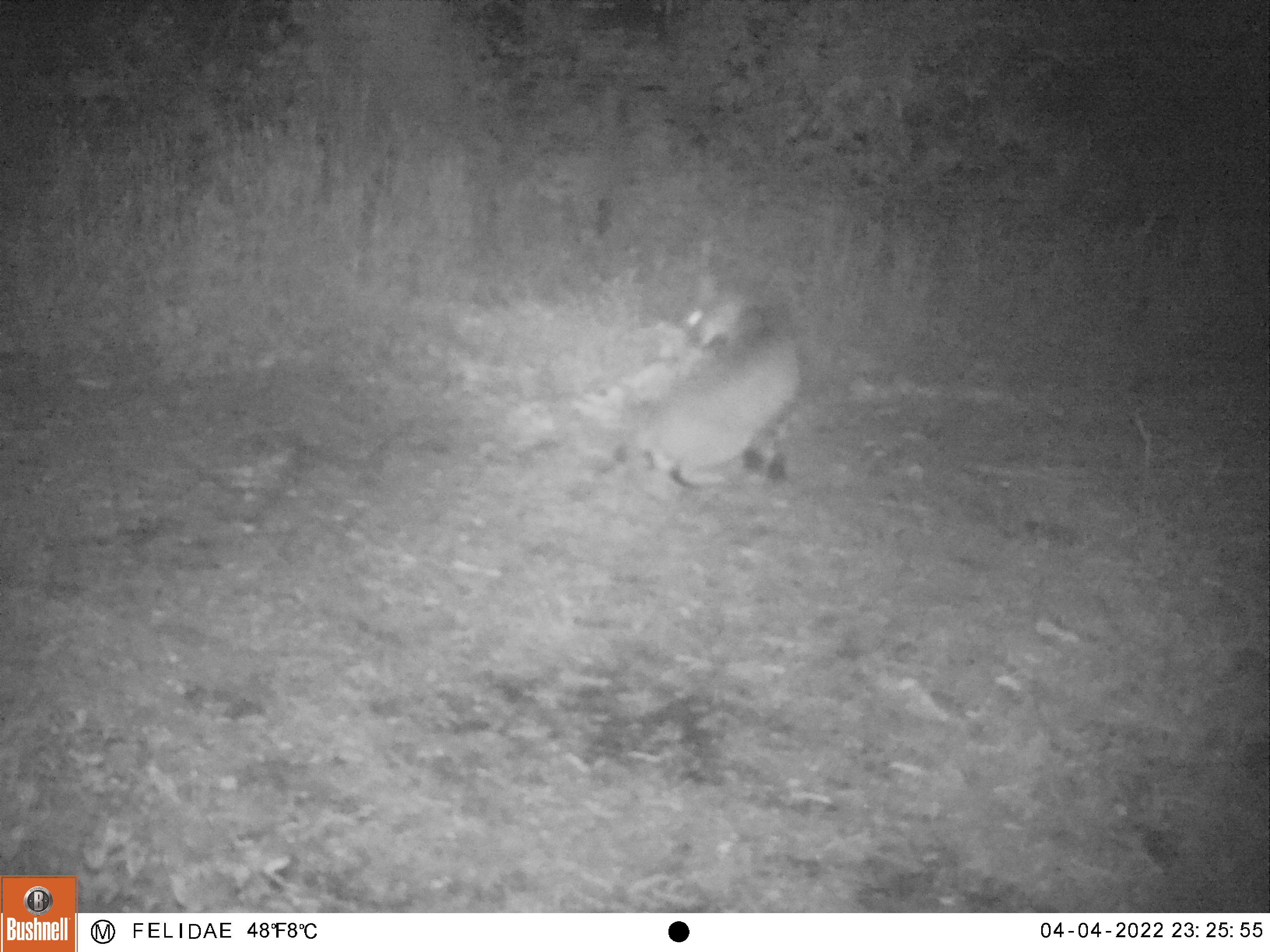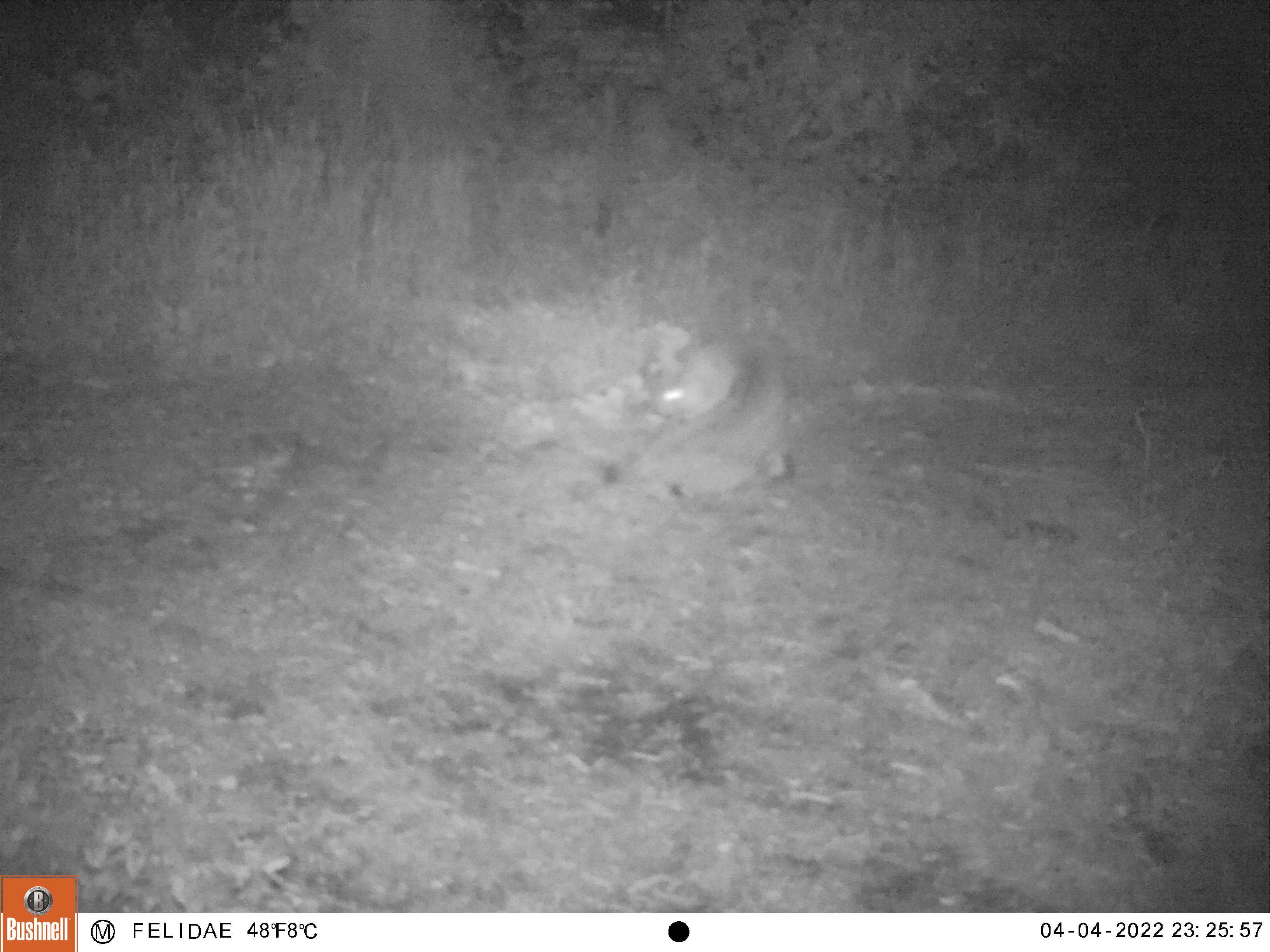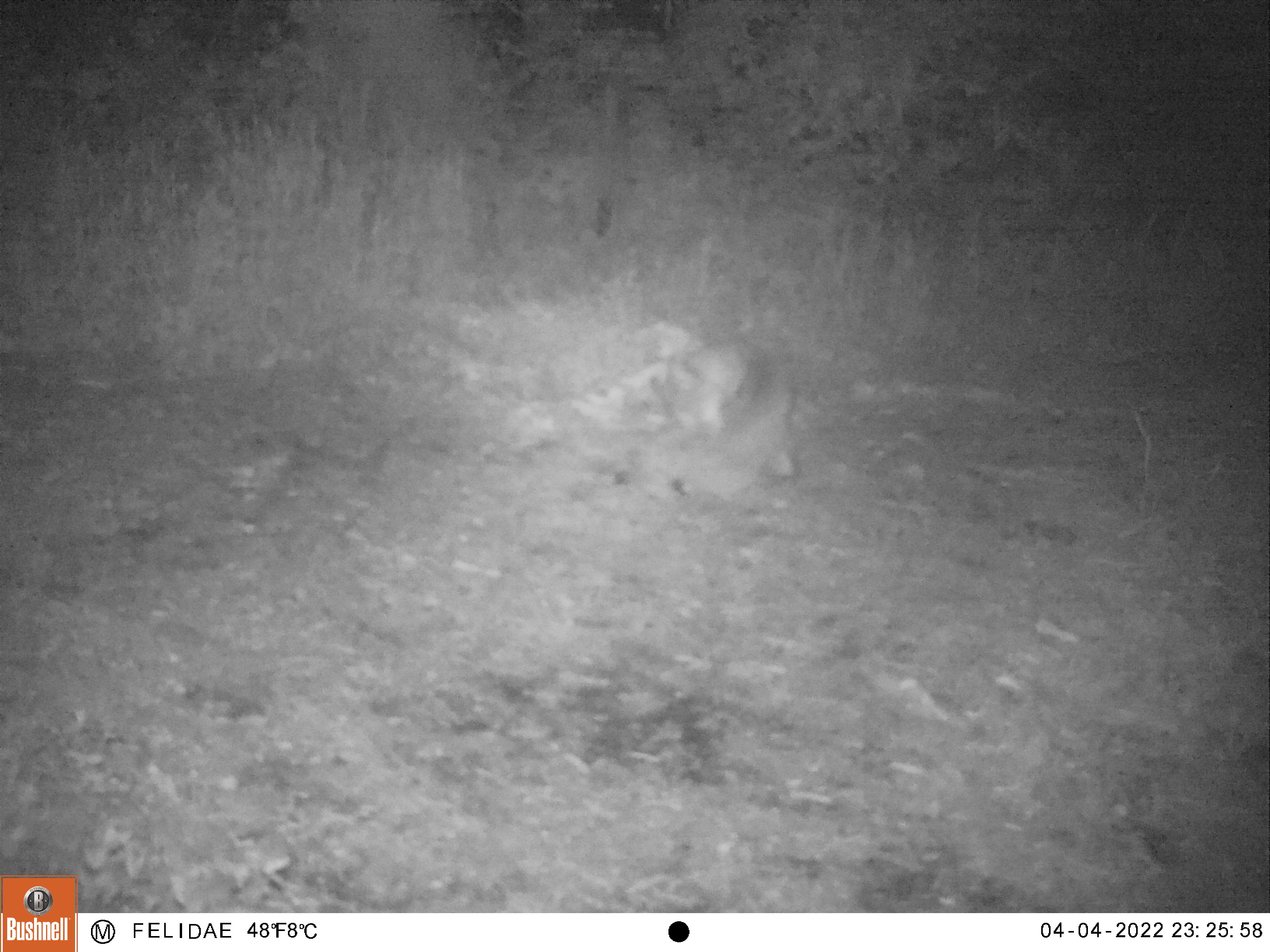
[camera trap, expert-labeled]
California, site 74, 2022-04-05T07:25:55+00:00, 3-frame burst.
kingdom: Animalia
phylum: Chordata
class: Mammalia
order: Carnivora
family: Felidae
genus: Lynx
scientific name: Lynx rufus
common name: bobcat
Bobcat (Lynx rufus).